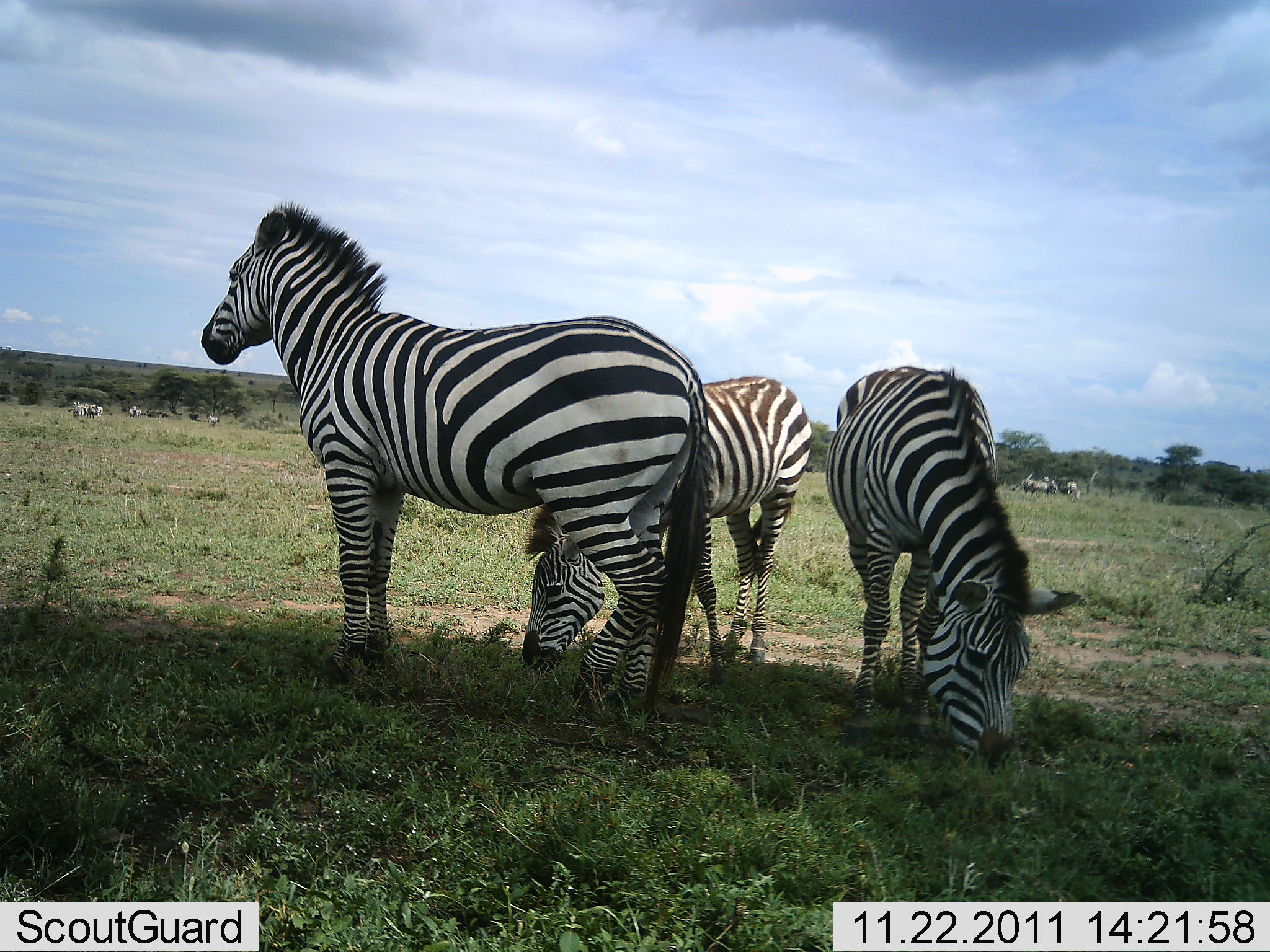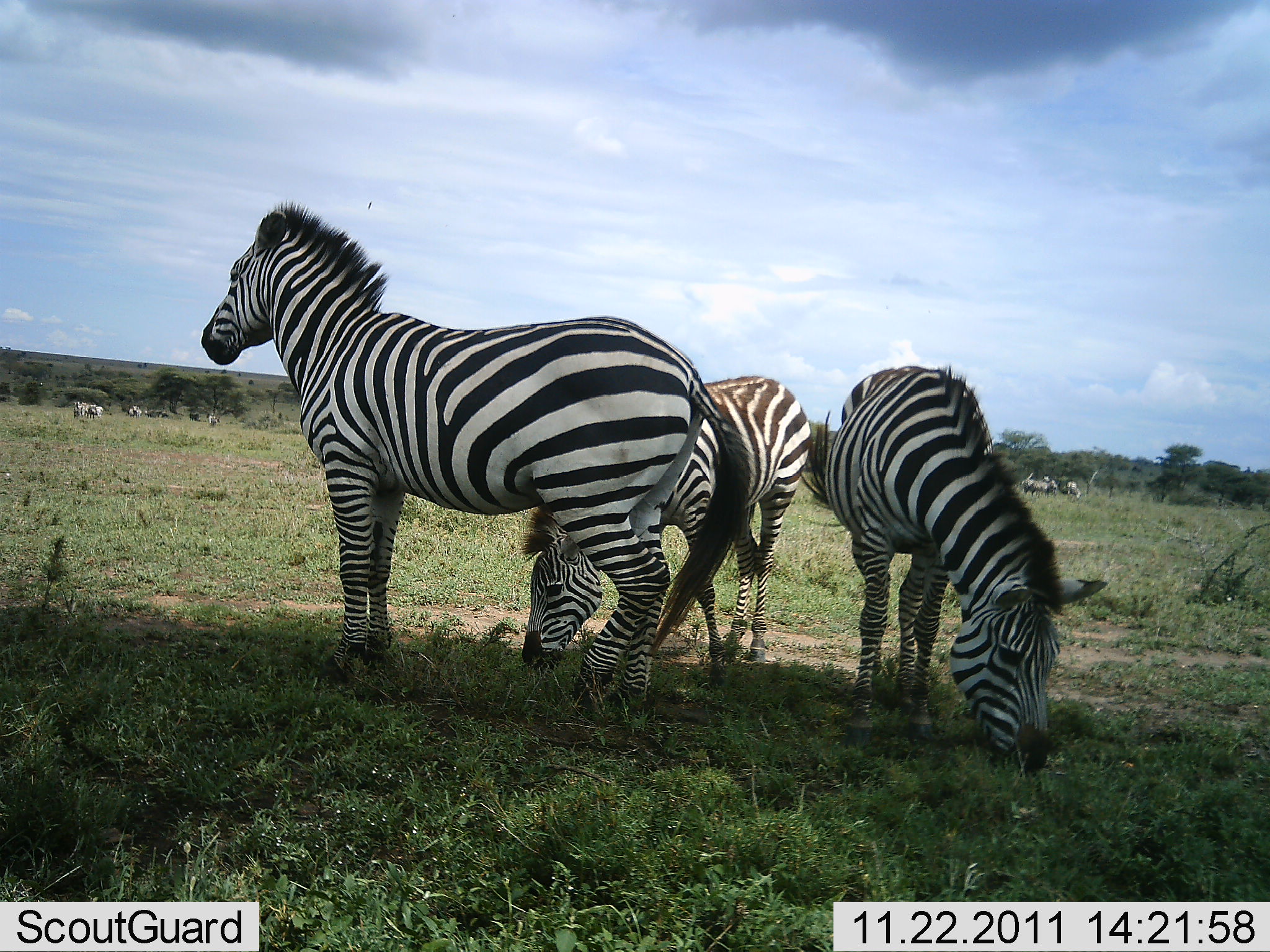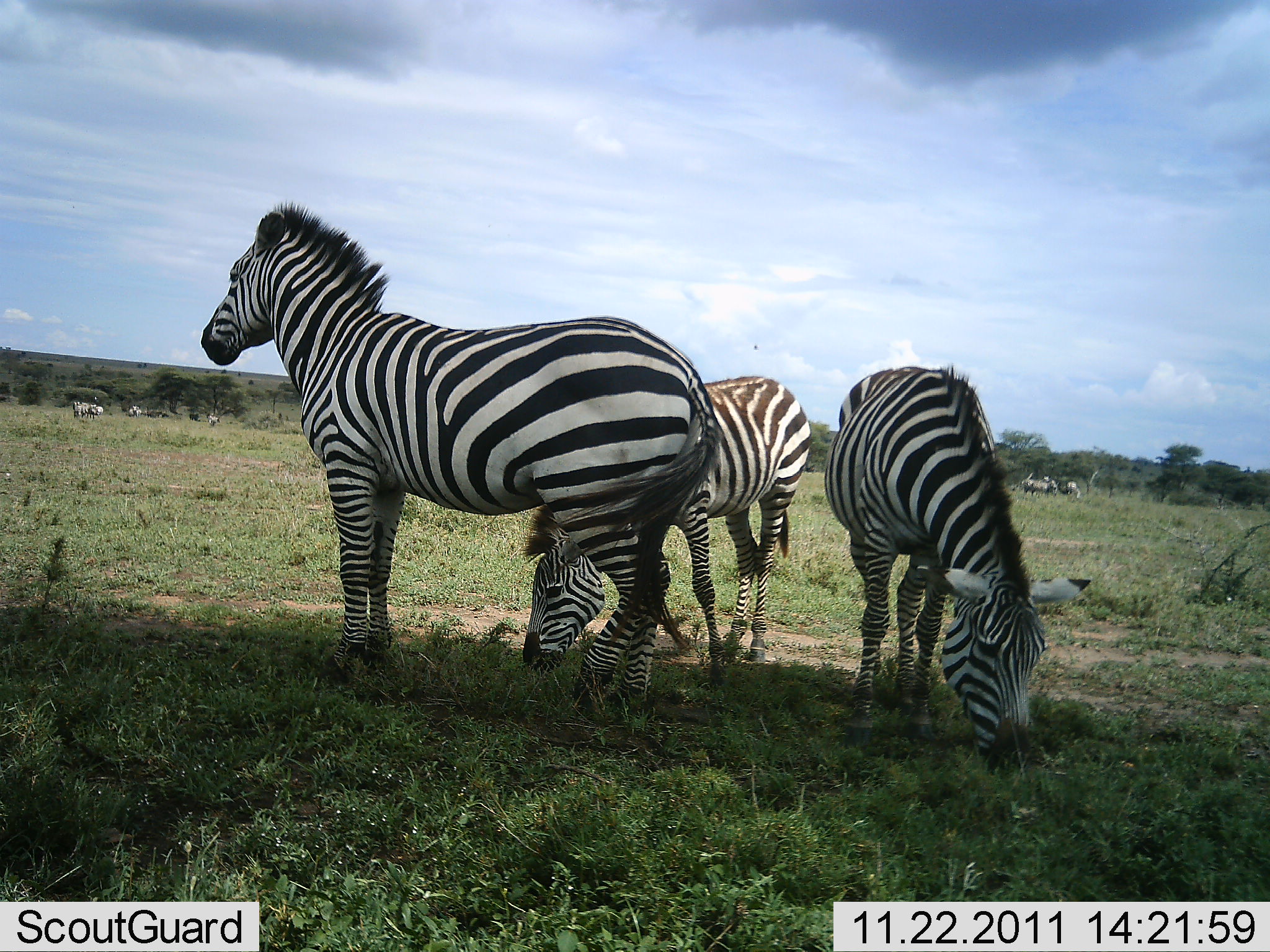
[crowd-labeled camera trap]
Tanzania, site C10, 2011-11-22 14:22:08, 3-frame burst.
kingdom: Animalia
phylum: Chordata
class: Mammalia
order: Perissodactyla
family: Equidae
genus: Equus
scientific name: Equus quagga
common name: plains zebra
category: zebra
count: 3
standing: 73%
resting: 9%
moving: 0%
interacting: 9%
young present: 18%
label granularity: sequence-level